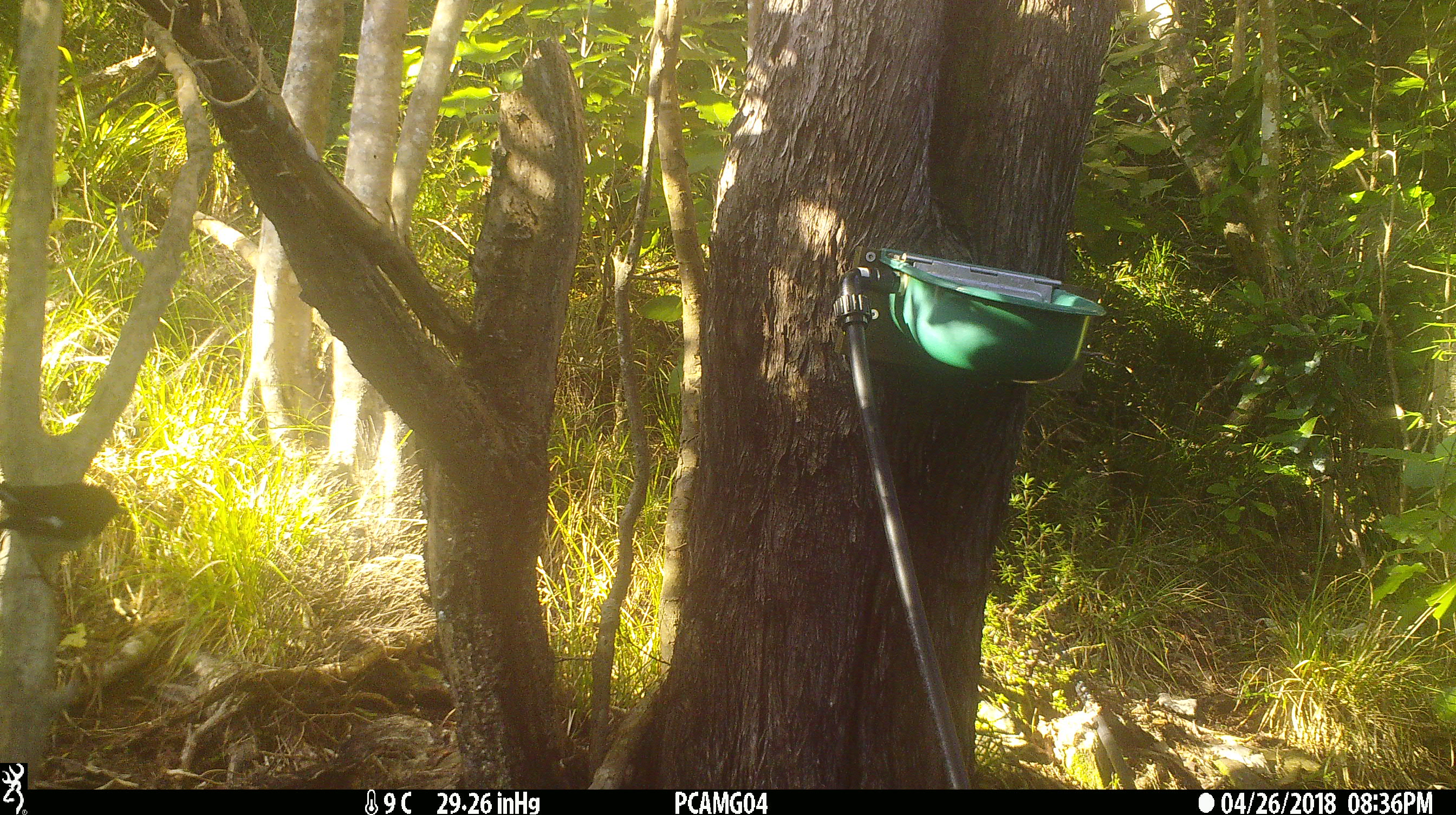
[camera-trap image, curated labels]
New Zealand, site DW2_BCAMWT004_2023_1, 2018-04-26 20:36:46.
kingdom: Animalia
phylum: Chordata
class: Aves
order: Passeriformes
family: Petroicidae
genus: Petroica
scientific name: Petroica macrocephala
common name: tomtit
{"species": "tomtit (Petroica macrocephala)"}